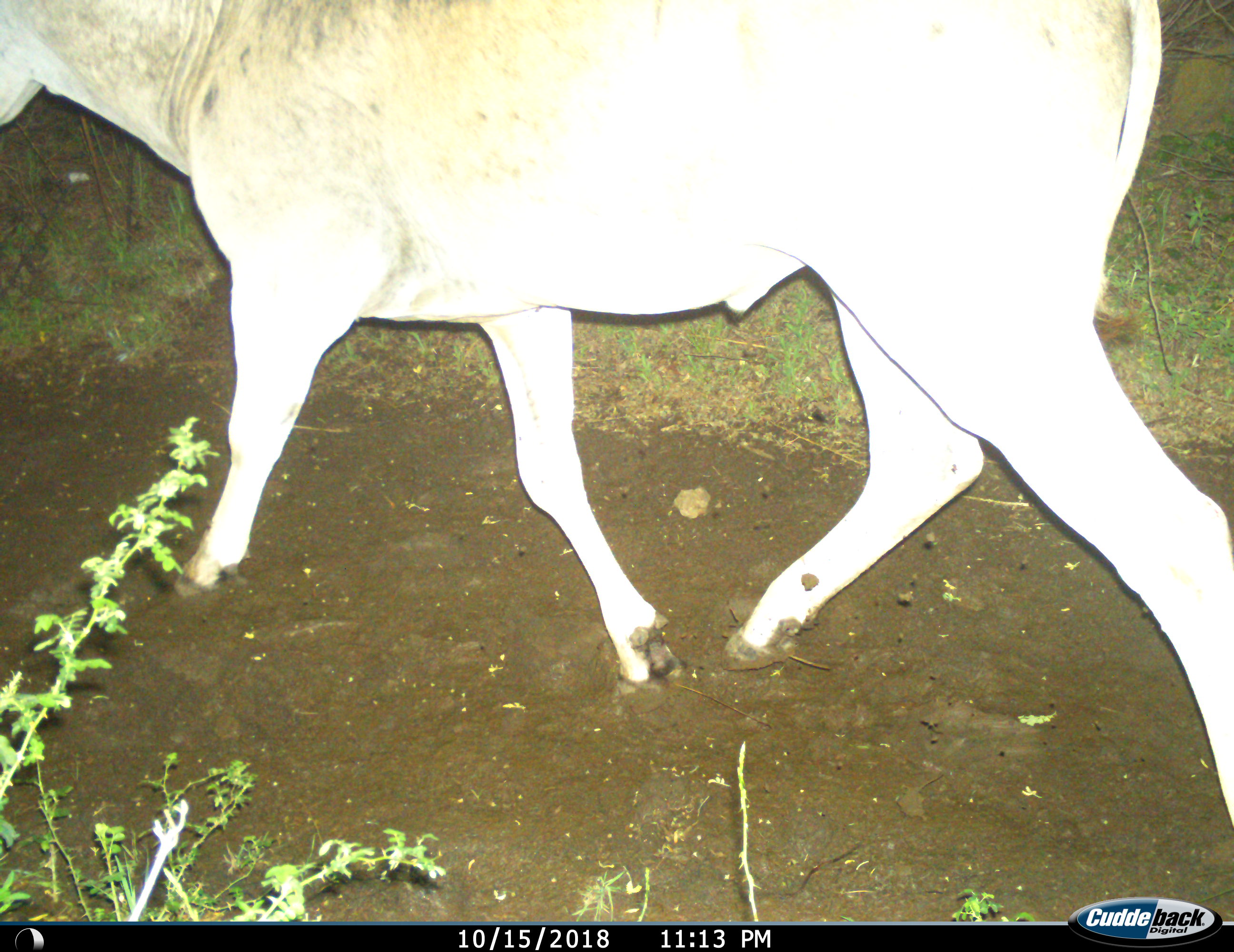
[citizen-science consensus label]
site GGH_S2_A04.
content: unidentified animal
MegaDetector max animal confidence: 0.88